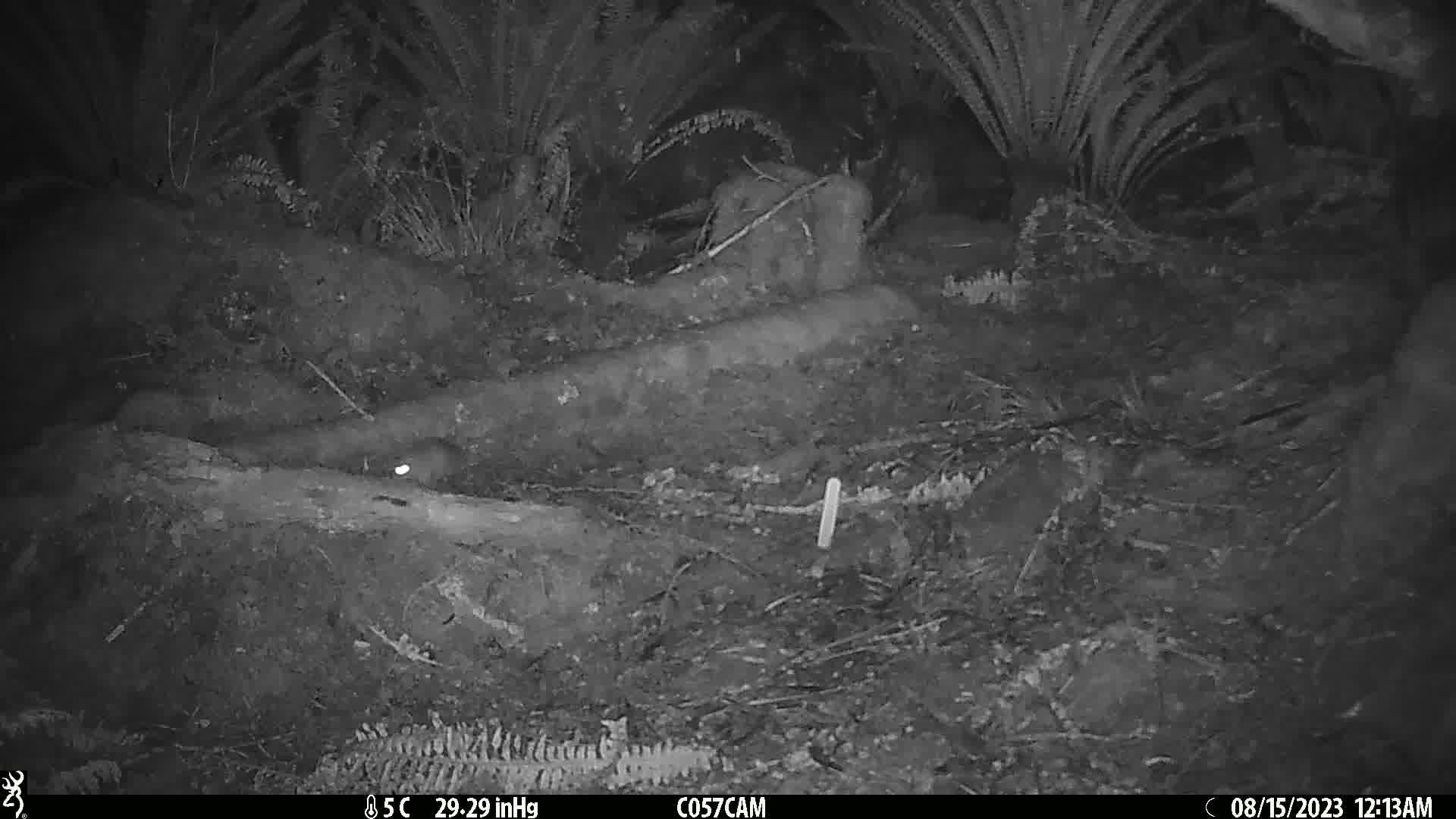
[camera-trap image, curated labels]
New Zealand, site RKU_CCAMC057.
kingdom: Animalia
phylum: Chordata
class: Mammalia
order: Rodentia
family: Muridae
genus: Rattus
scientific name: Rattus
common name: rat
Rat (Rattus).